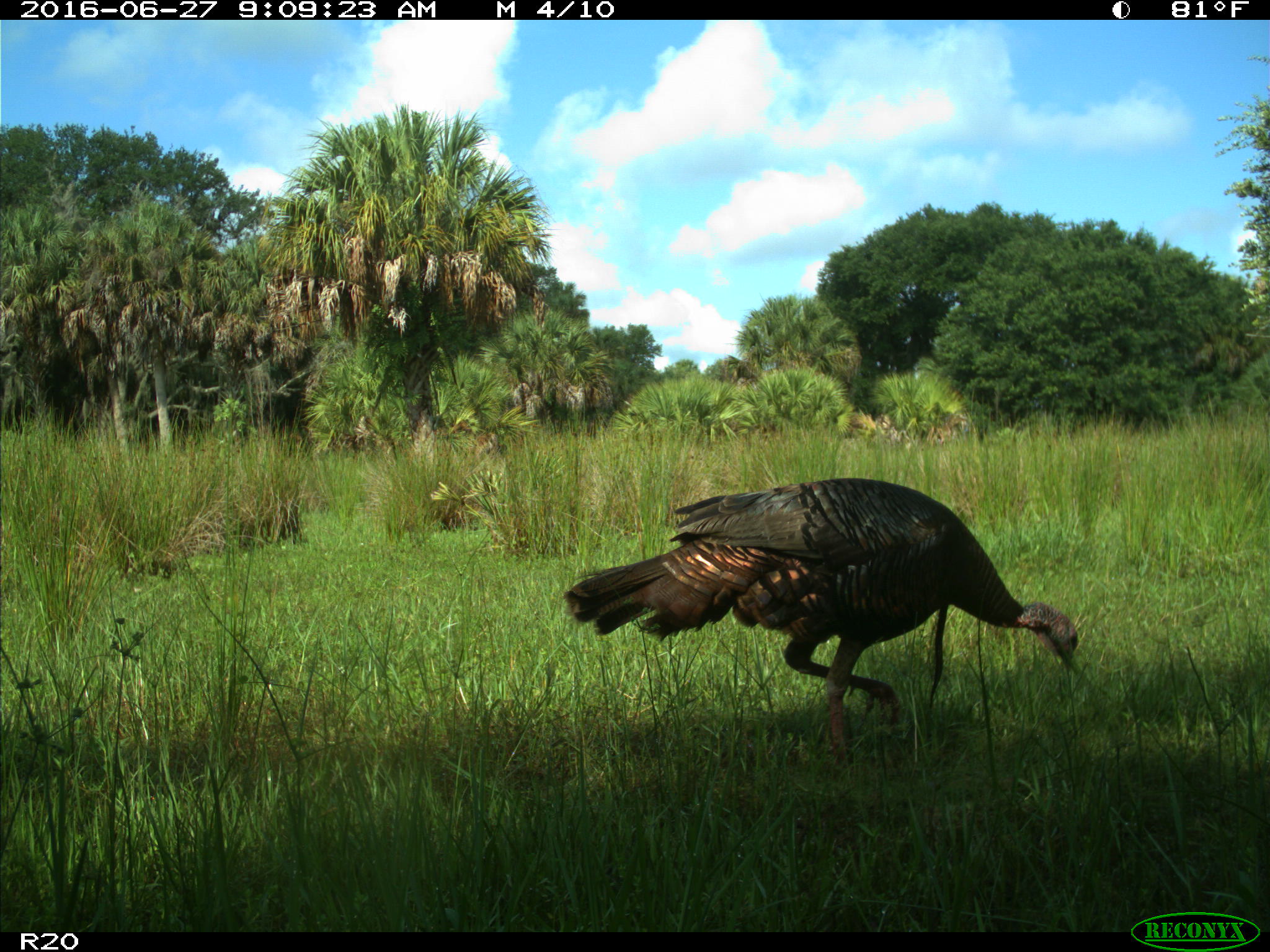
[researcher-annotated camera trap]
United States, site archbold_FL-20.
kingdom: Animalia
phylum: Chordata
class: Aves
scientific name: Aves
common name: birds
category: unidentified bird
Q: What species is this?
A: Unidentified bird (birds) (Aves).